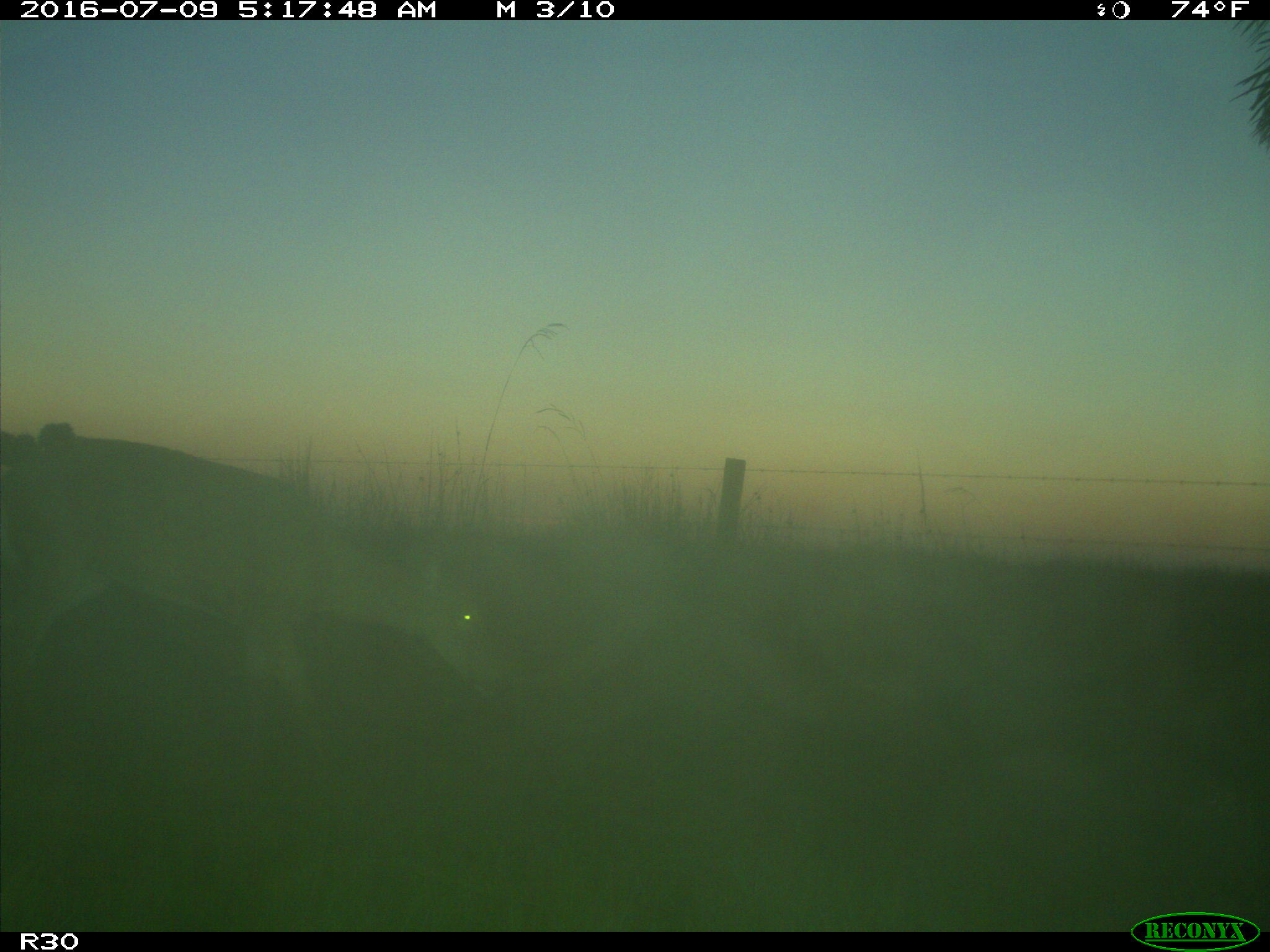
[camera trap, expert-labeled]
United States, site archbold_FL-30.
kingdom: Animalia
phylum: Chordata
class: Mammalia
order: Artiodactyla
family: Cervidae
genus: Odocoileus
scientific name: Odocoileus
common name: deer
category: unidentified deer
Unidentified deer (deer) (Odocoileus).